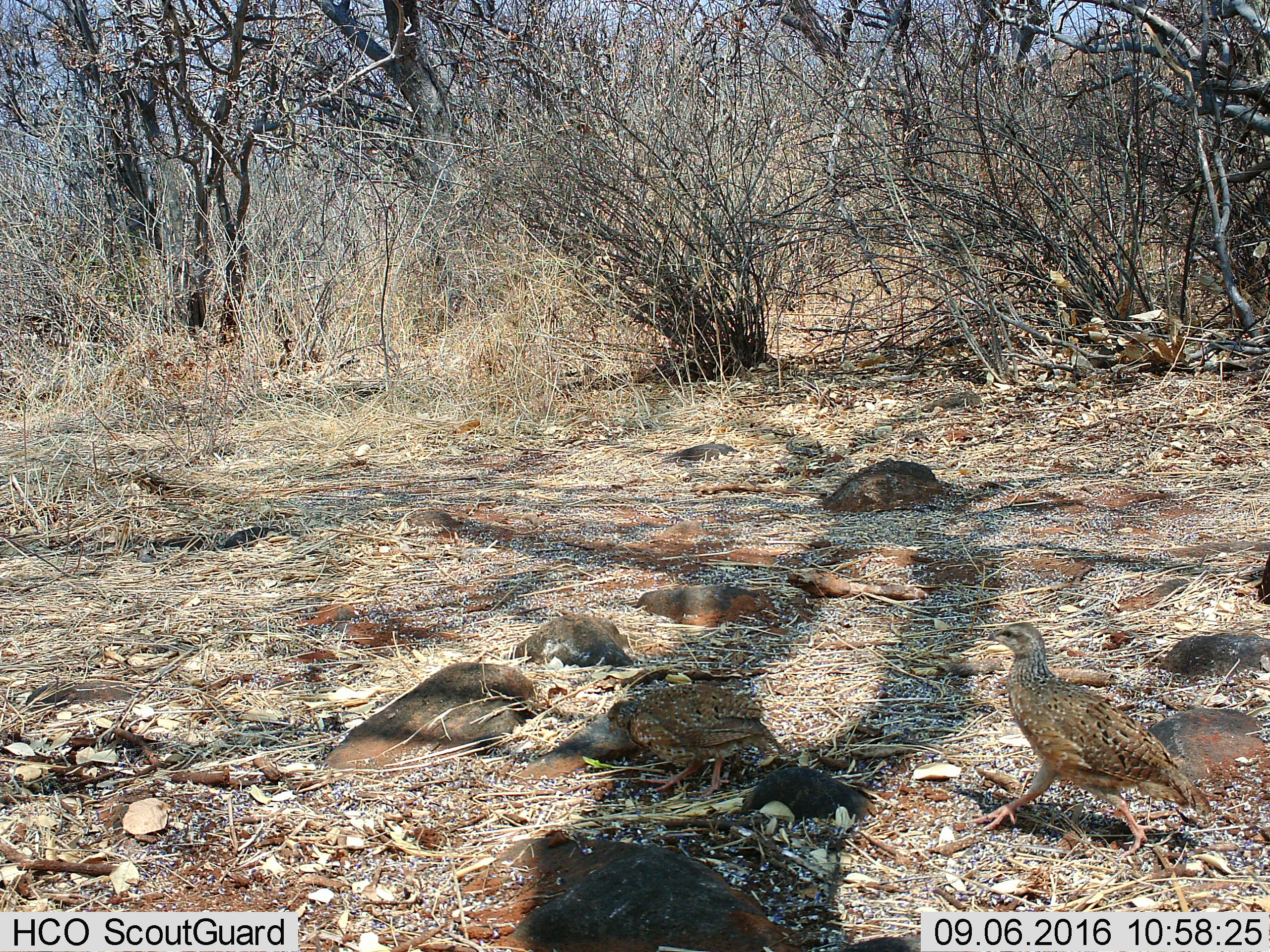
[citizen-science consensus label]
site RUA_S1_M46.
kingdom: Animalia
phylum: Chordata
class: Aves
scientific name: Aves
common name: bird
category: birdother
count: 2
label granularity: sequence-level